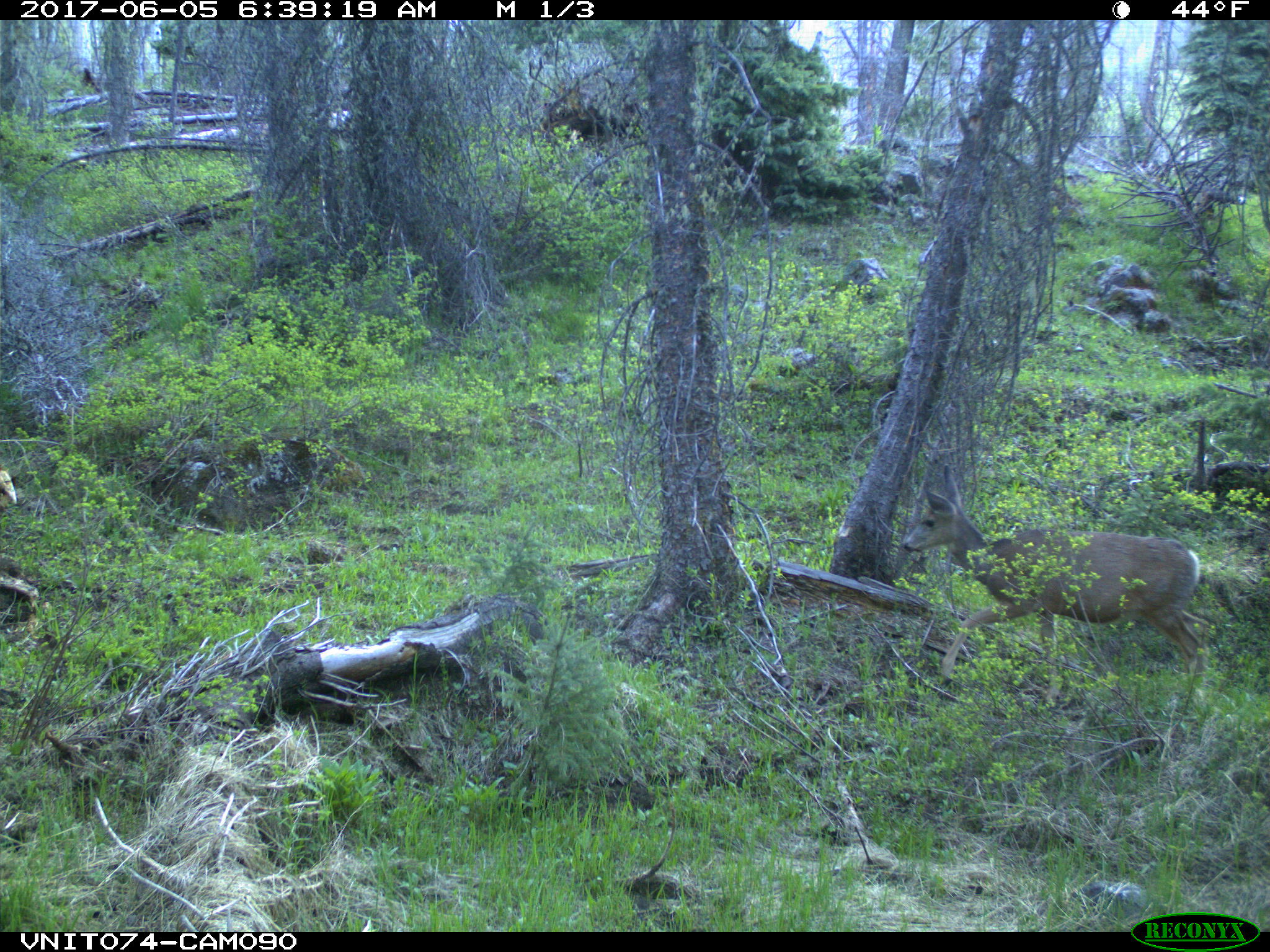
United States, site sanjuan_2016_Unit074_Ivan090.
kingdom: Animalia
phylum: Chordata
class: Mammalia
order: Artiodactyla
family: Cervidae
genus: Odocoileus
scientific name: Odocoileus hemionus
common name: mule deer